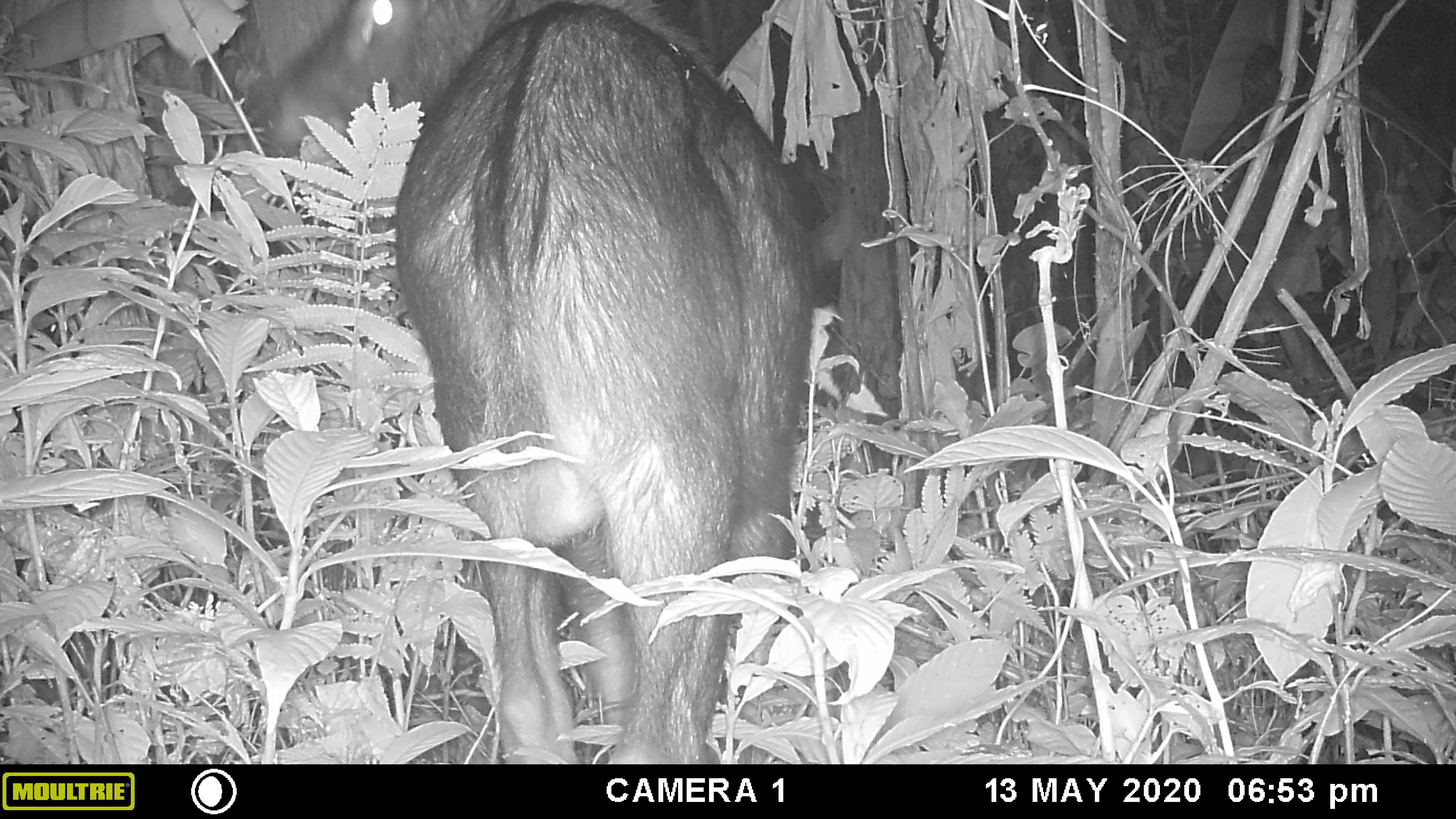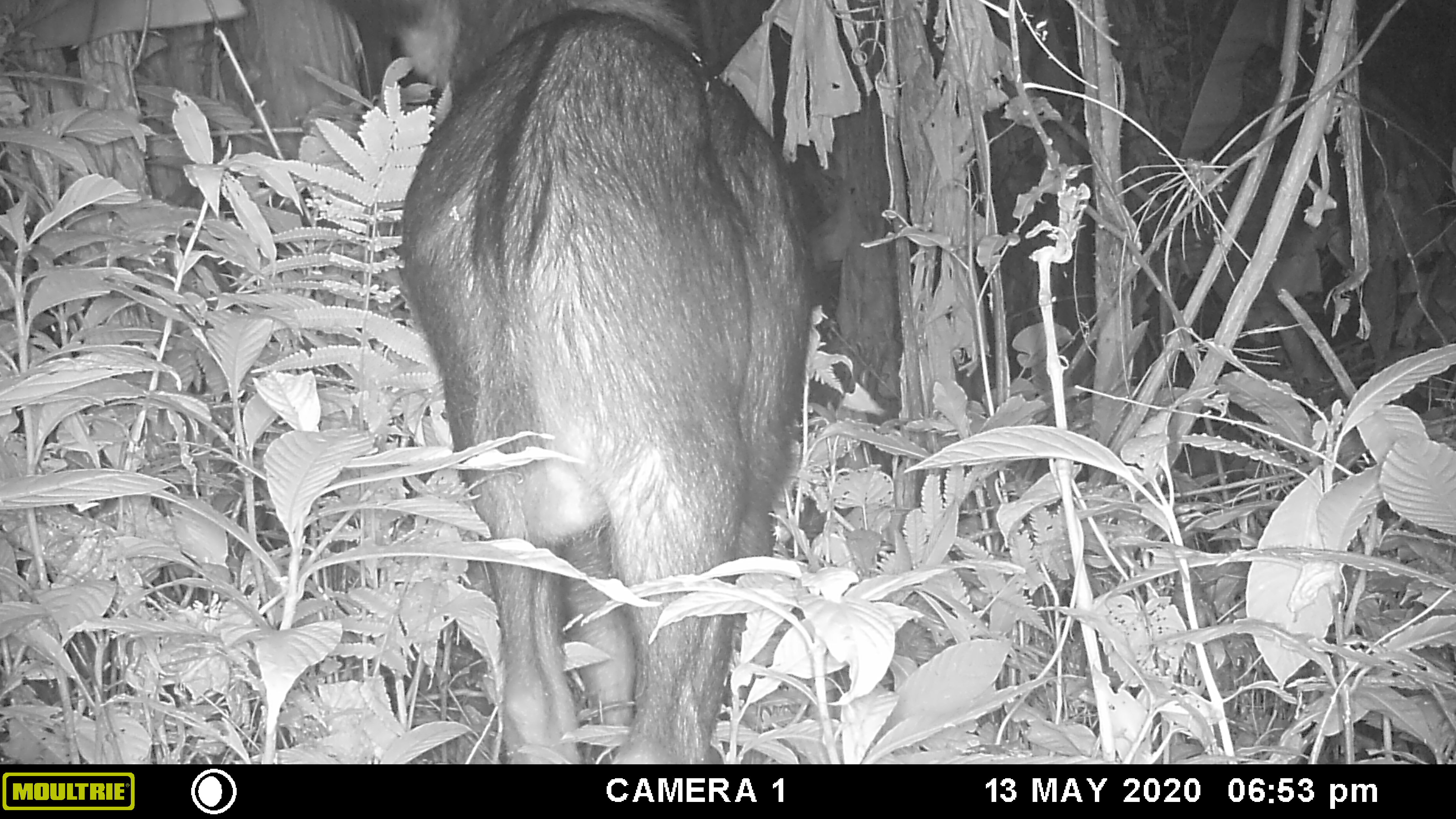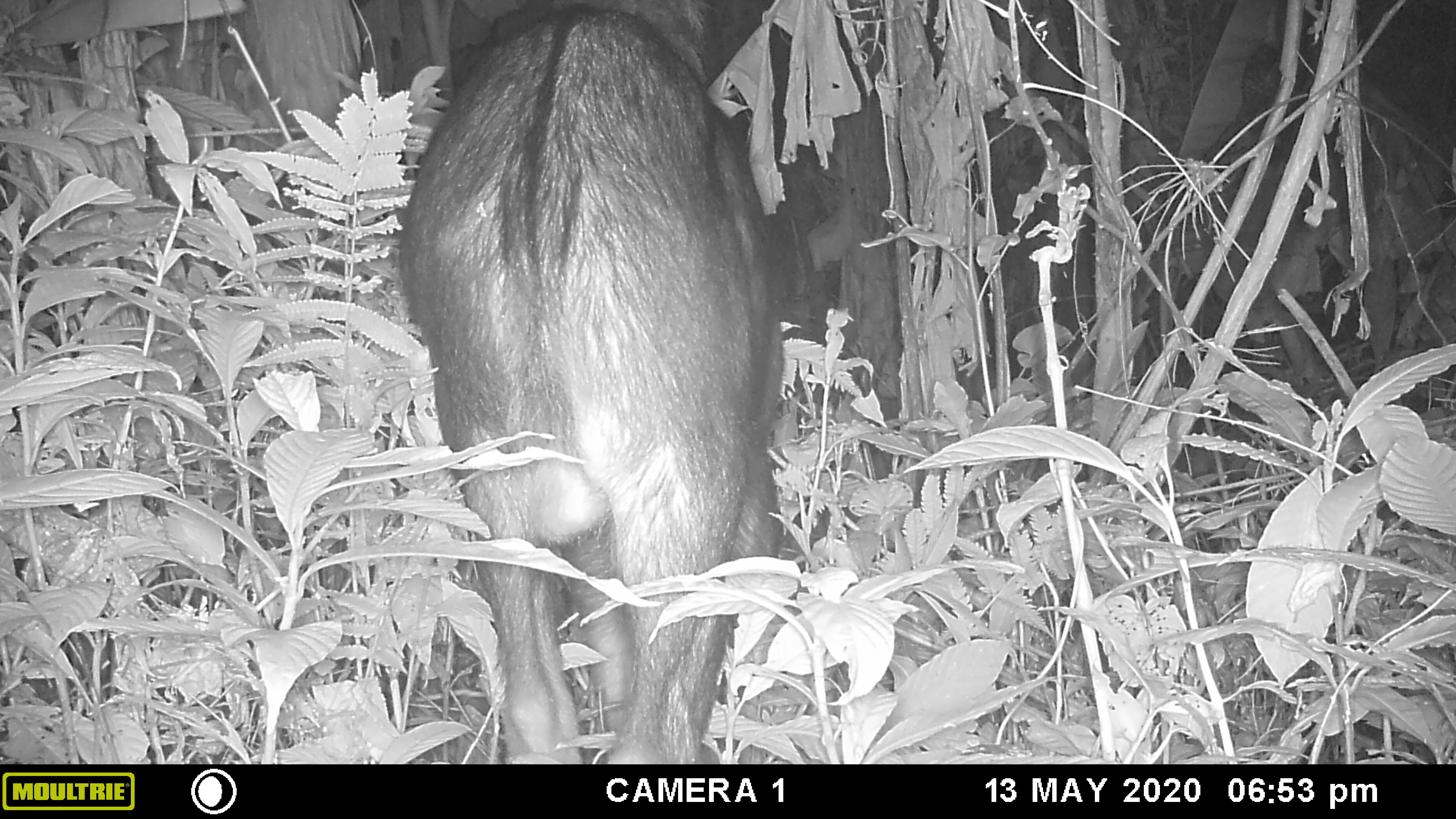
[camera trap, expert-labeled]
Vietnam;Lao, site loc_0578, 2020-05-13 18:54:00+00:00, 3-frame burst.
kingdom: Animalia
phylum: Chordata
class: Mammalia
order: Artiodactyla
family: Bovidae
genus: Capricornis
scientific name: Capricornis sumatraensis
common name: chinese serow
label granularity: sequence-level